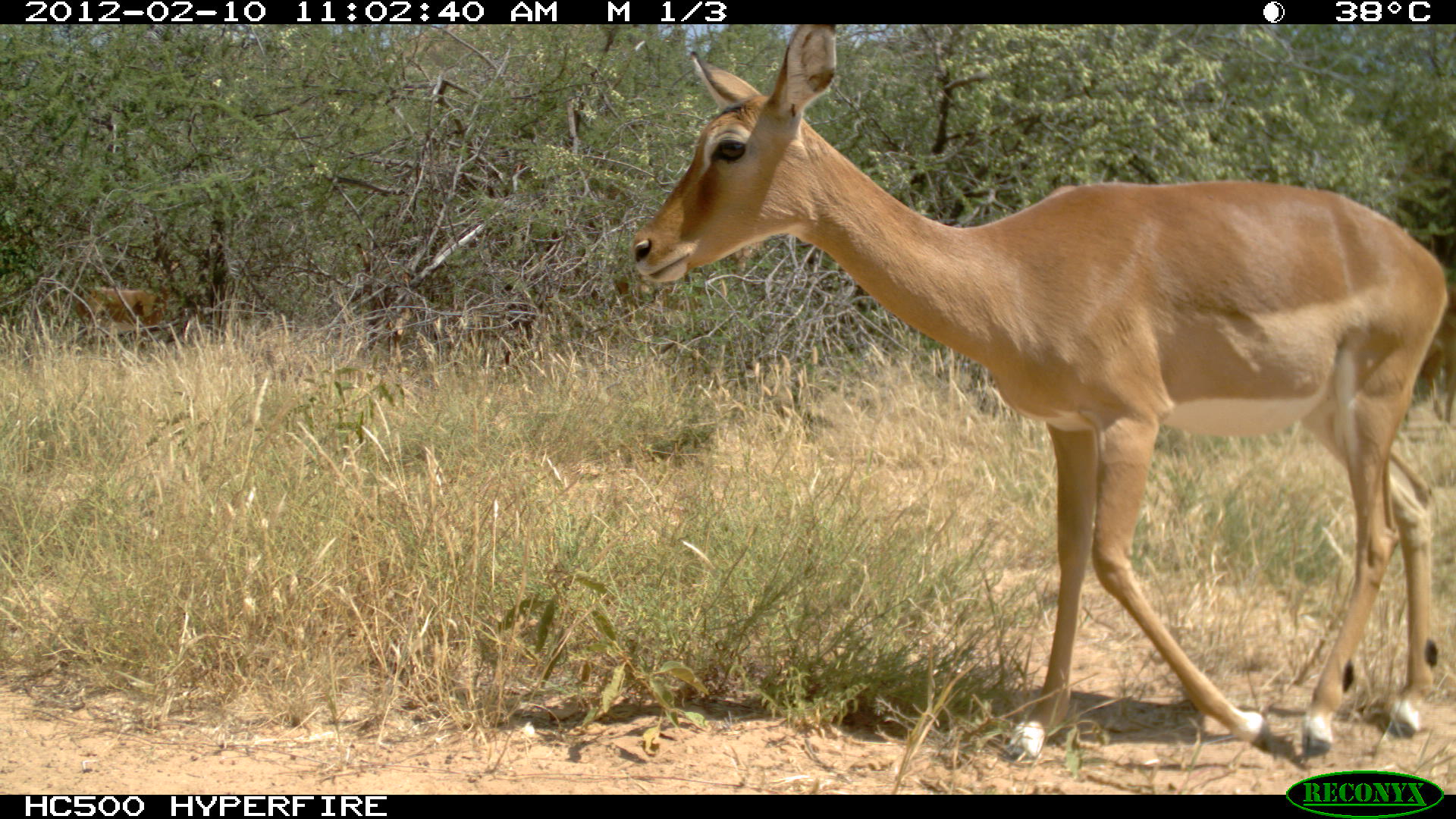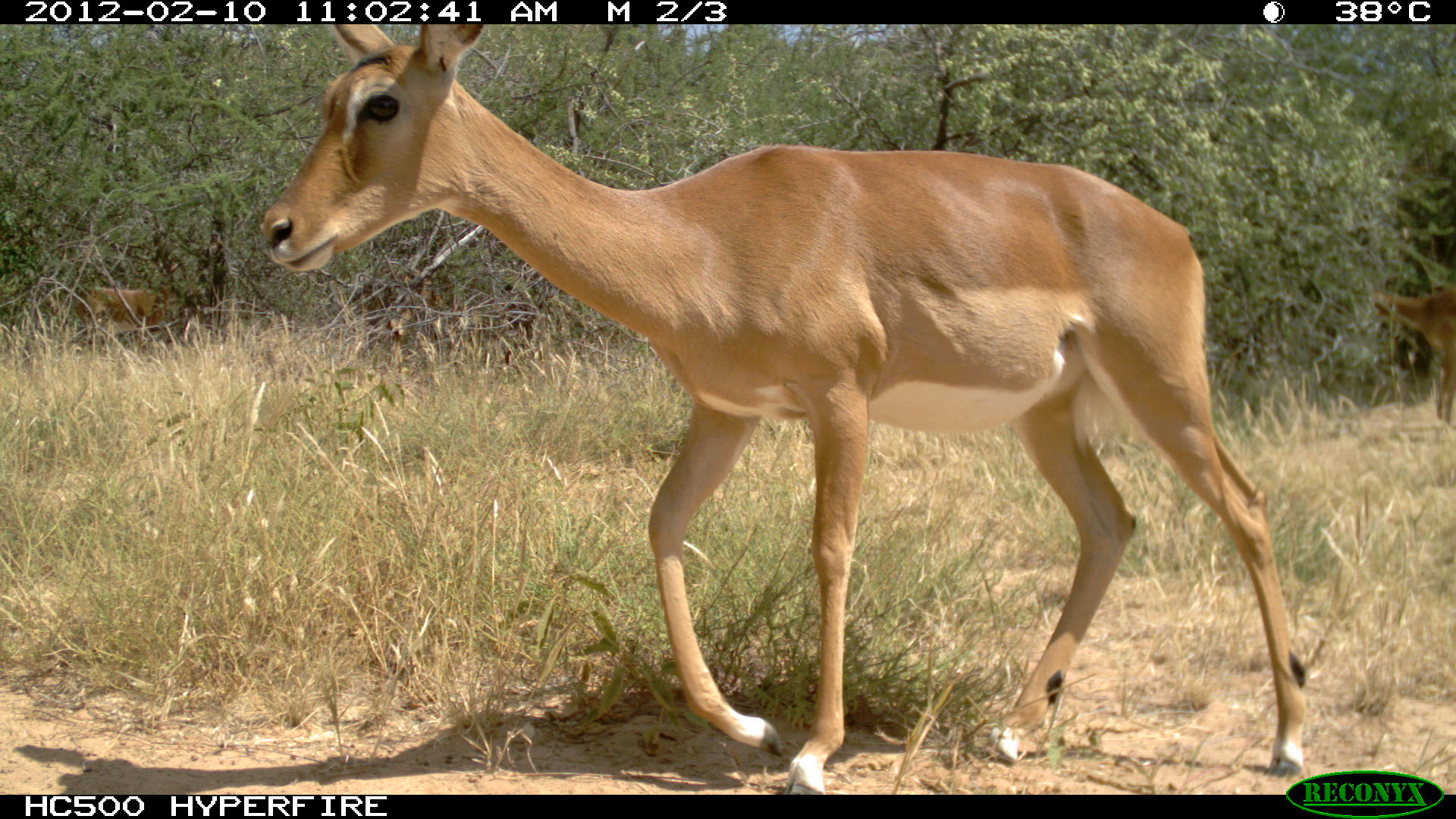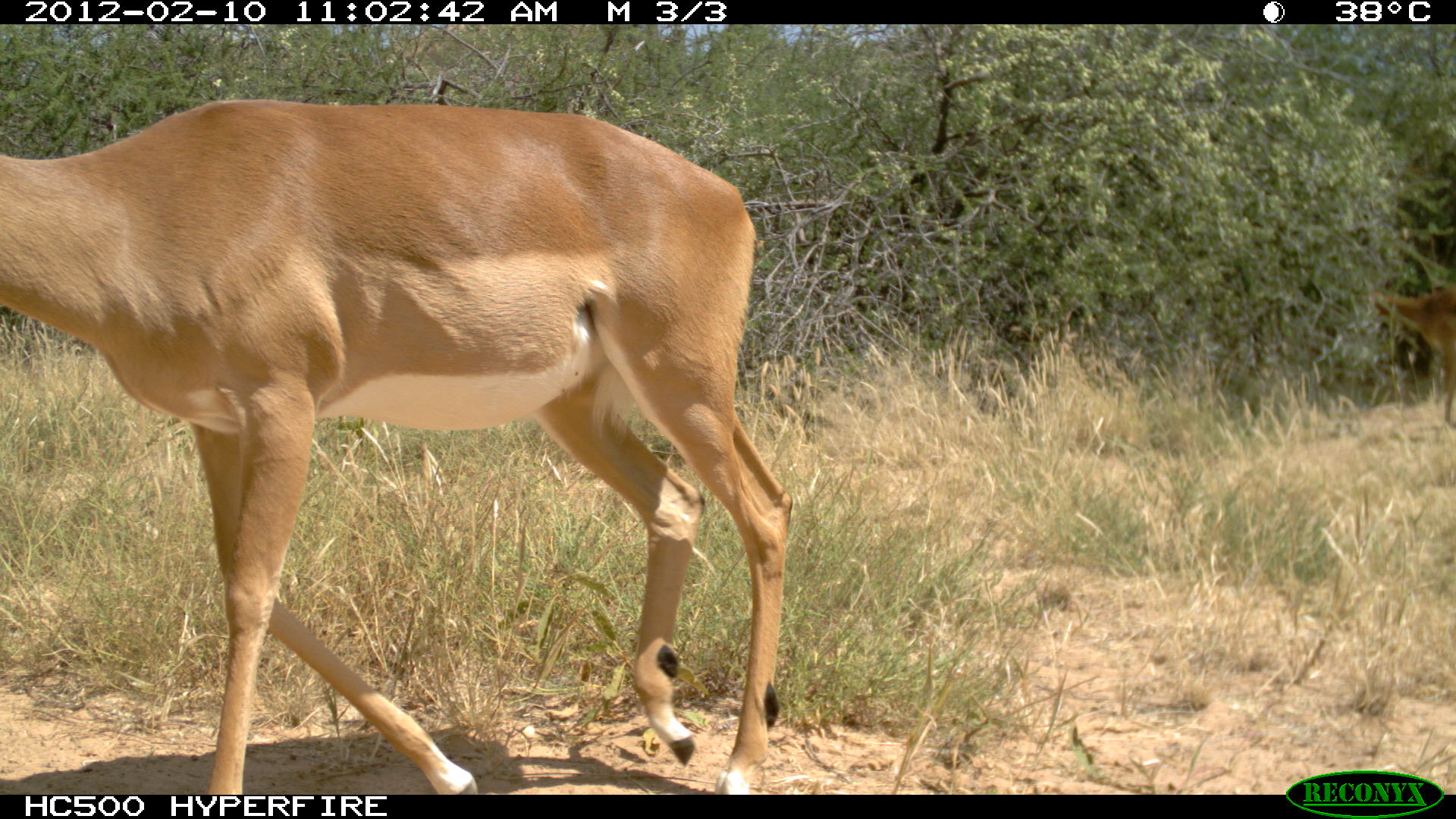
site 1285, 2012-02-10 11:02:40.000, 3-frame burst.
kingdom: Animalia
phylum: Chordata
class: Mammalia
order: Artiodactyla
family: Bovidae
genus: Aepyceros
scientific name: Aepyceros melampus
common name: impala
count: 3